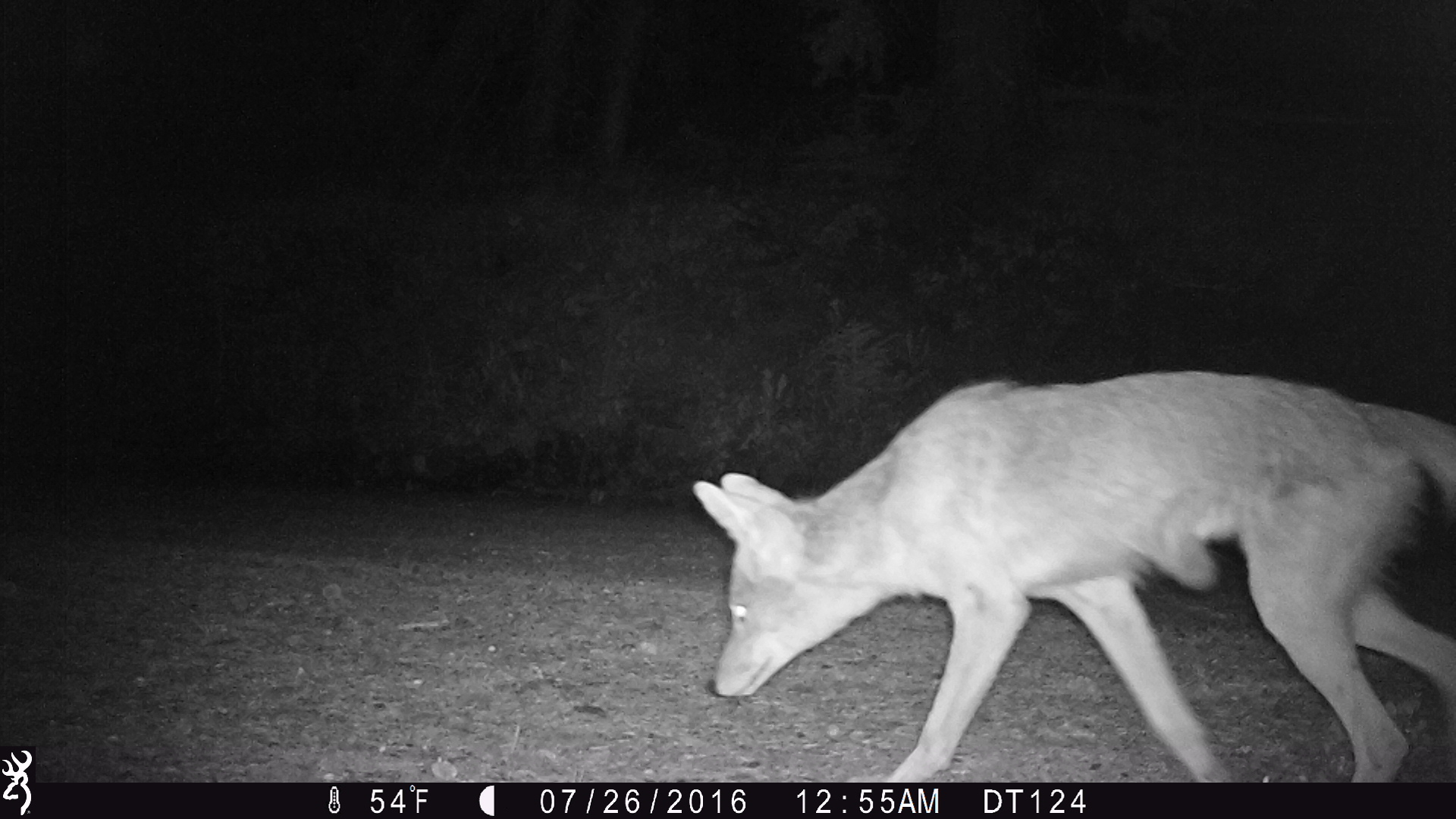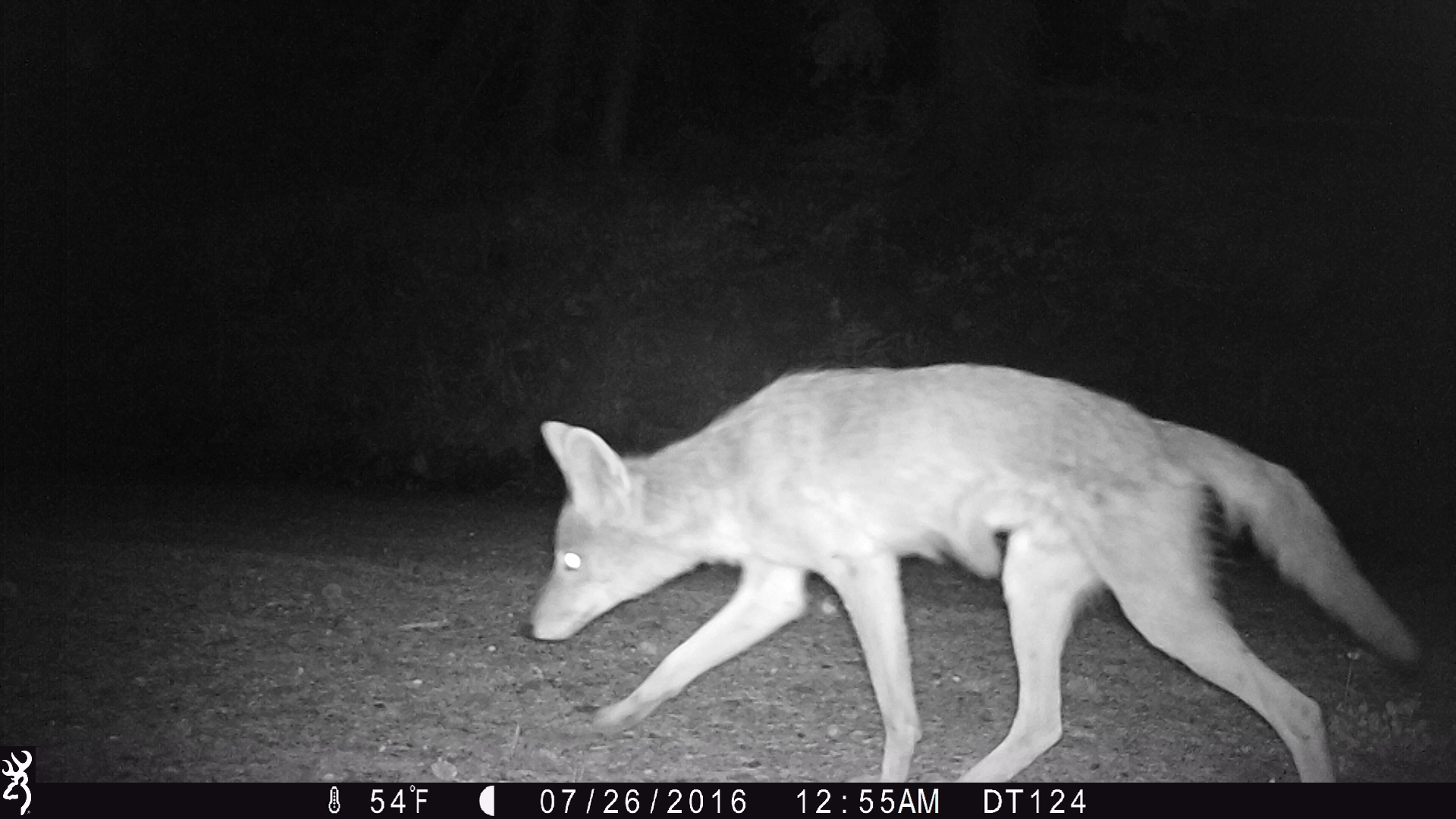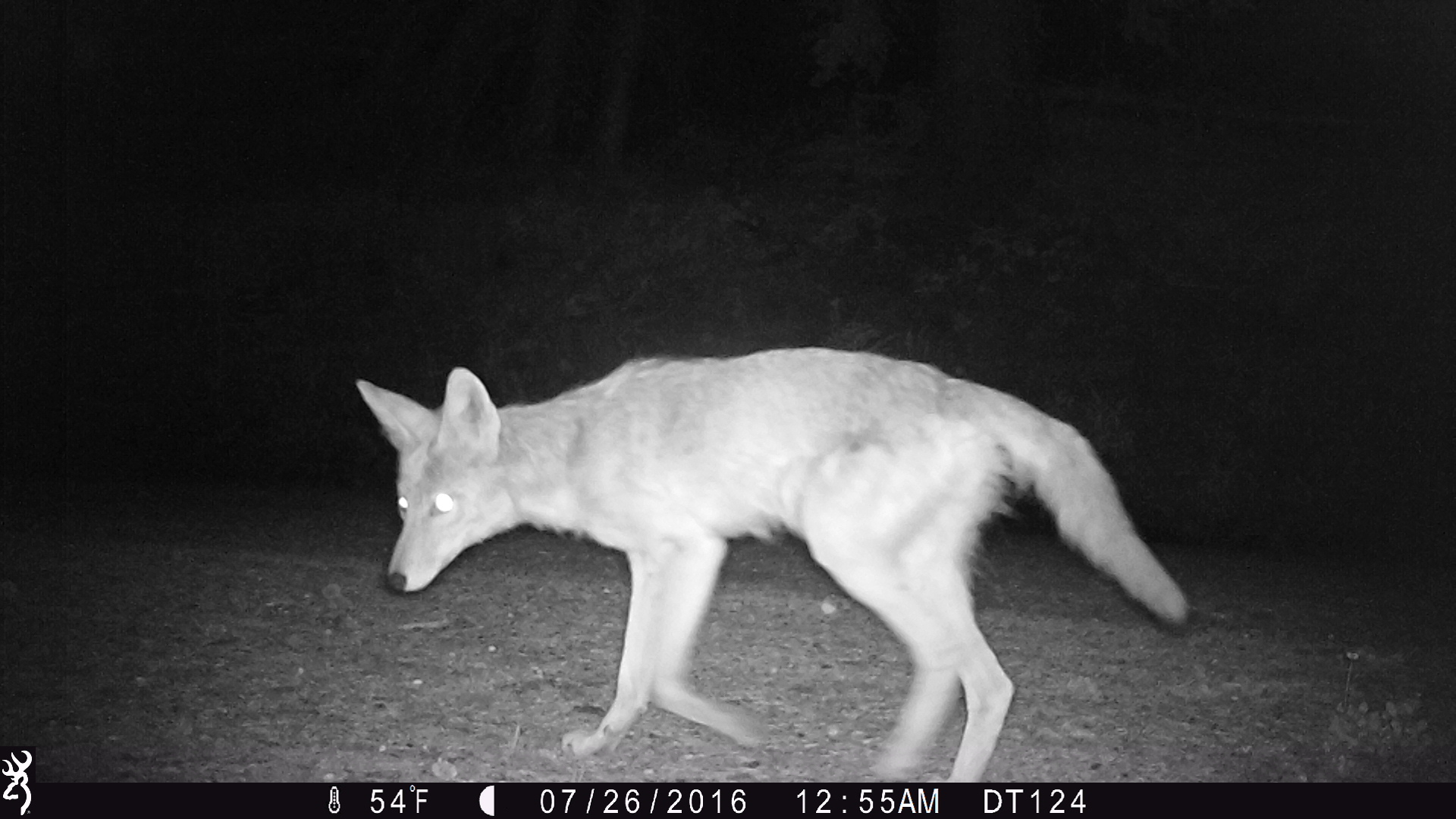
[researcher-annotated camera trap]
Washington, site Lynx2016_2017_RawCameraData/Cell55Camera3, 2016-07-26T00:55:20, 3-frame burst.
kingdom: Animalia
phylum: Chordata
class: Mammalia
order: Carnivora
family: Canidae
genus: Canis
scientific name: Canis latrans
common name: coyote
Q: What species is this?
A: Canis latrans (coyote).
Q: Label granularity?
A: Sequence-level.